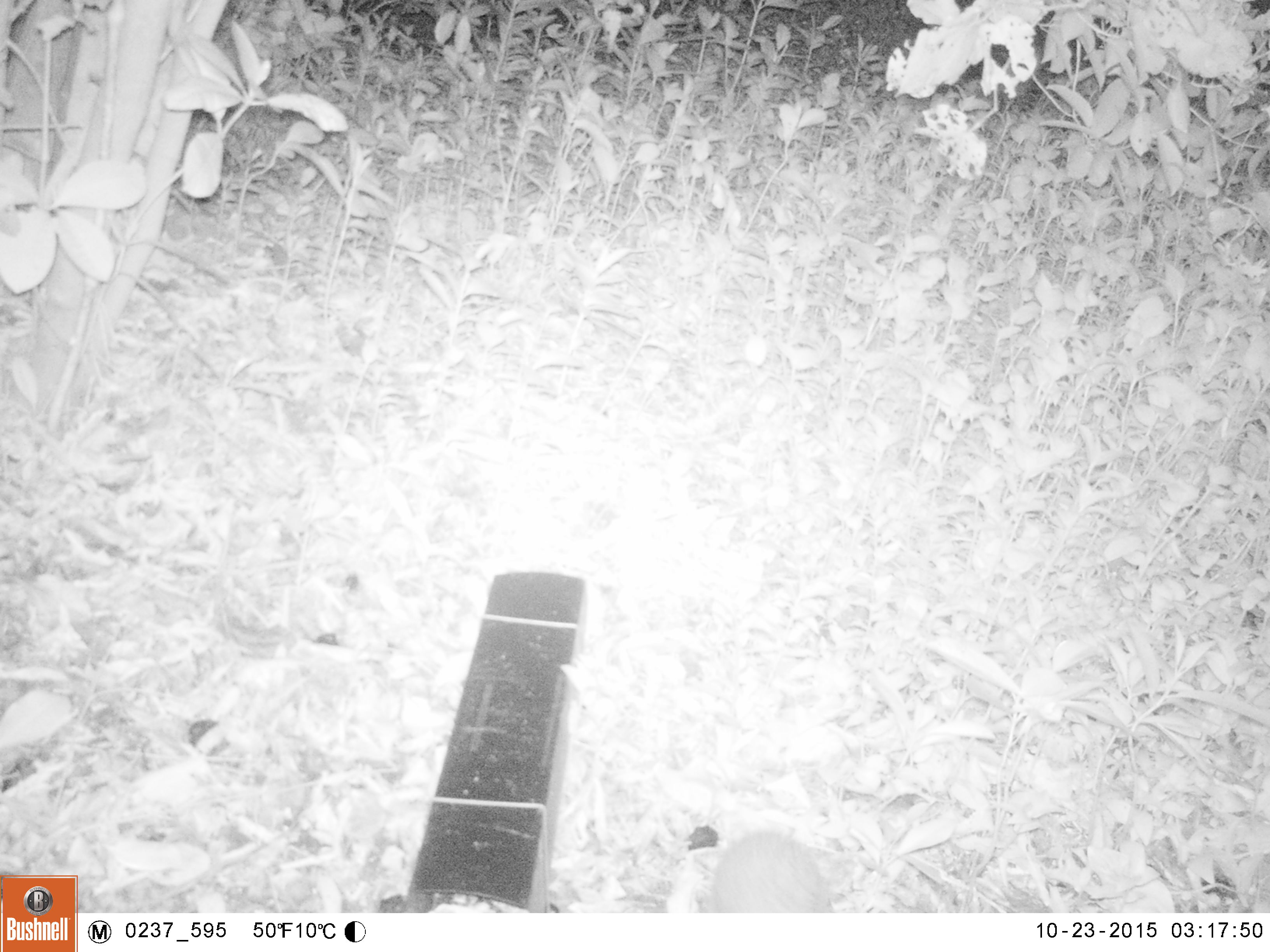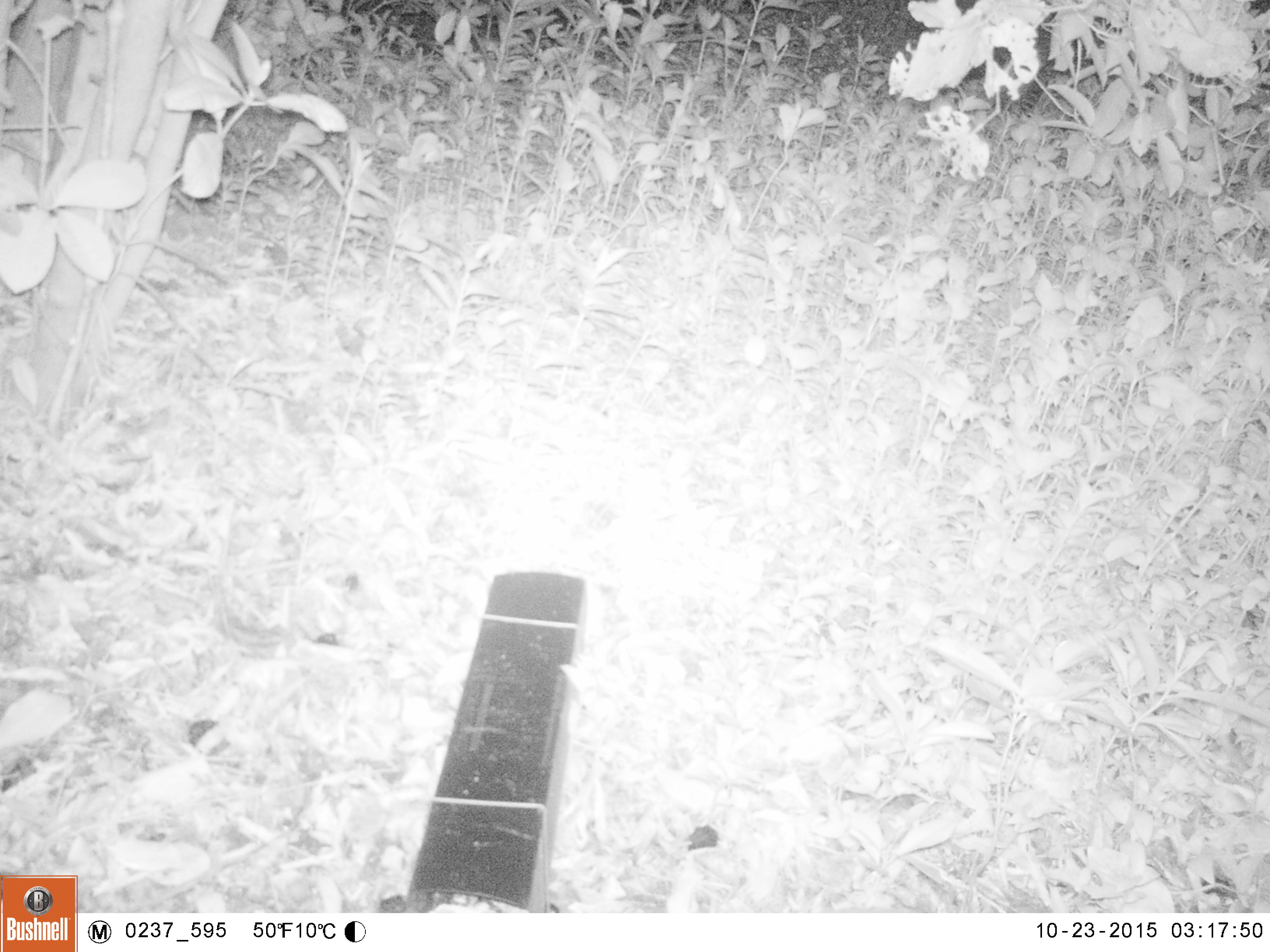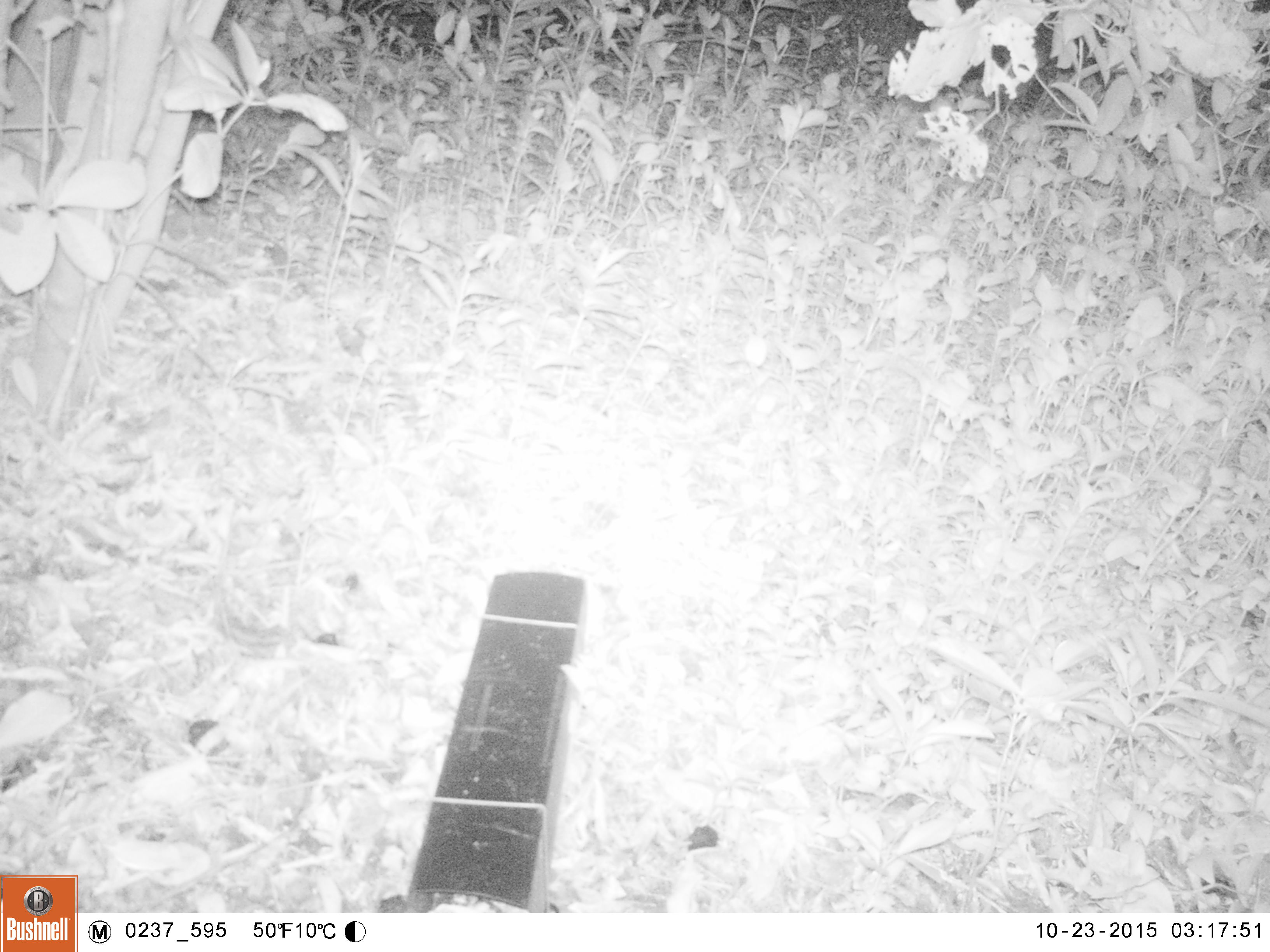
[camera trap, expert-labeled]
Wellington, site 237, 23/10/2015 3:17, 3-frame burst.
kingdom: Animalia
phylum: Chordata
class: Mammalia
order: Eulipotyphla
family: Erinaceidae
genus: Erinaceus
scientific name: Erinaceus europaeus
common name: hedgehog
Hedgehog (Erinaceus europaeus).